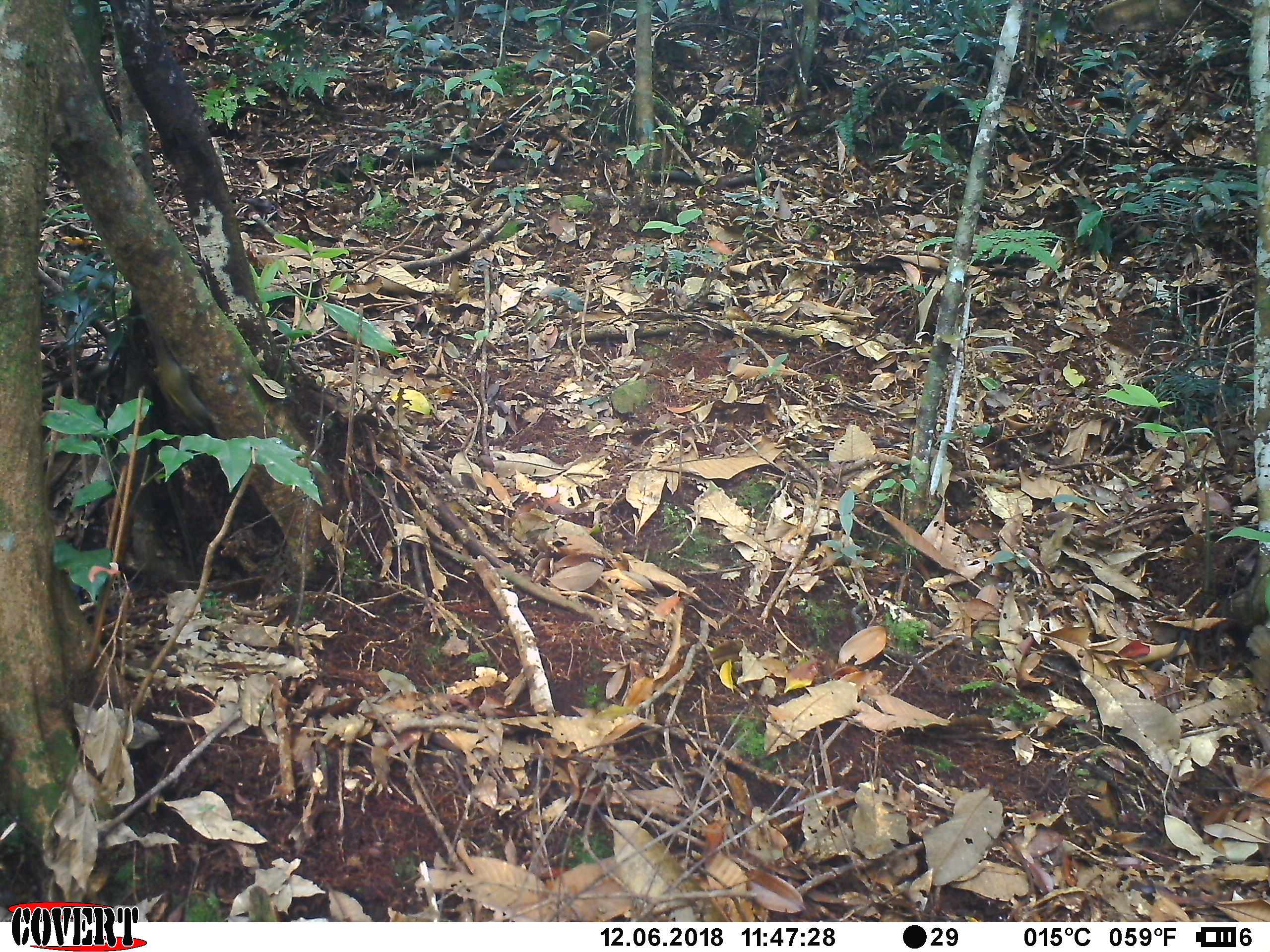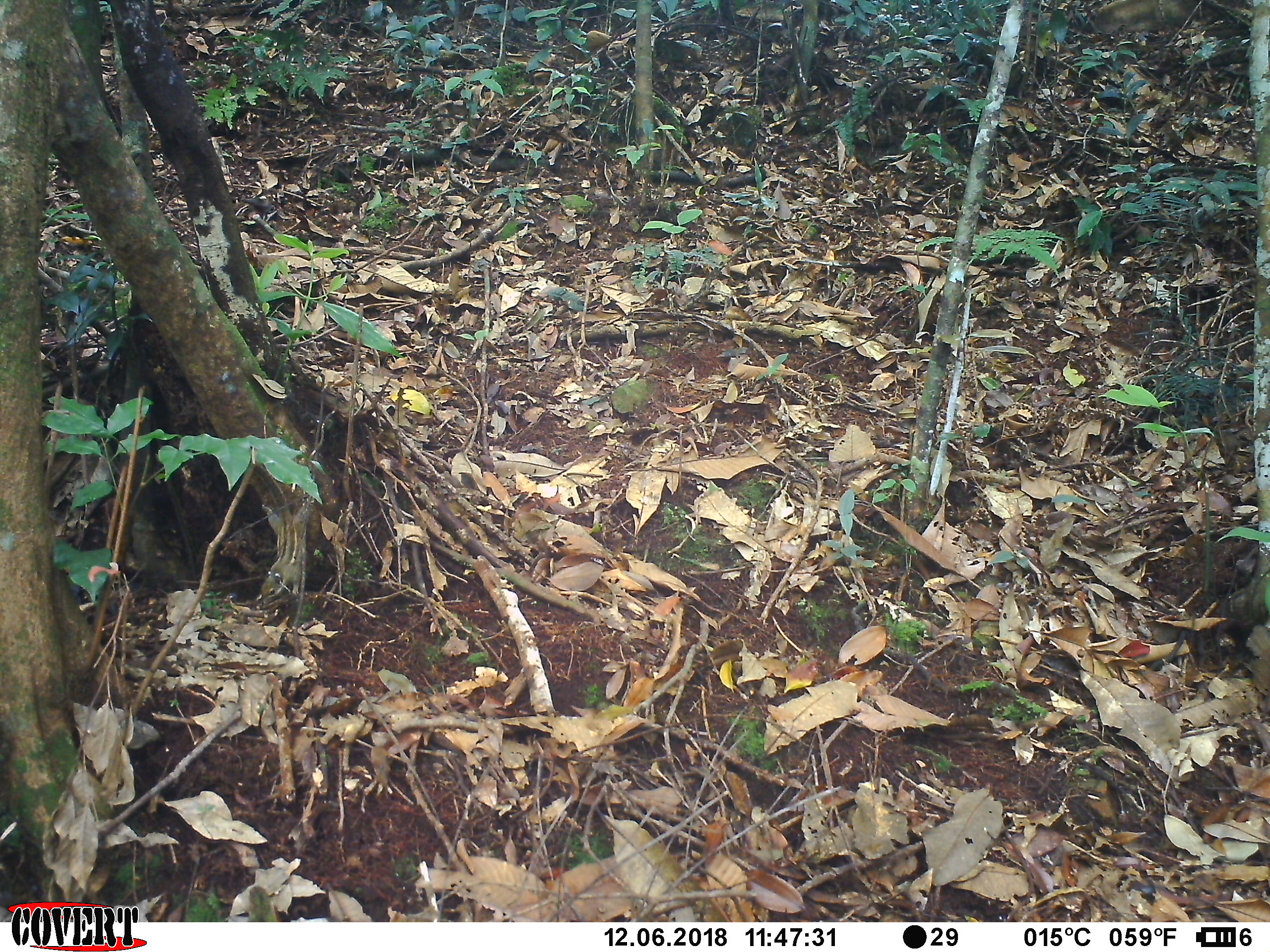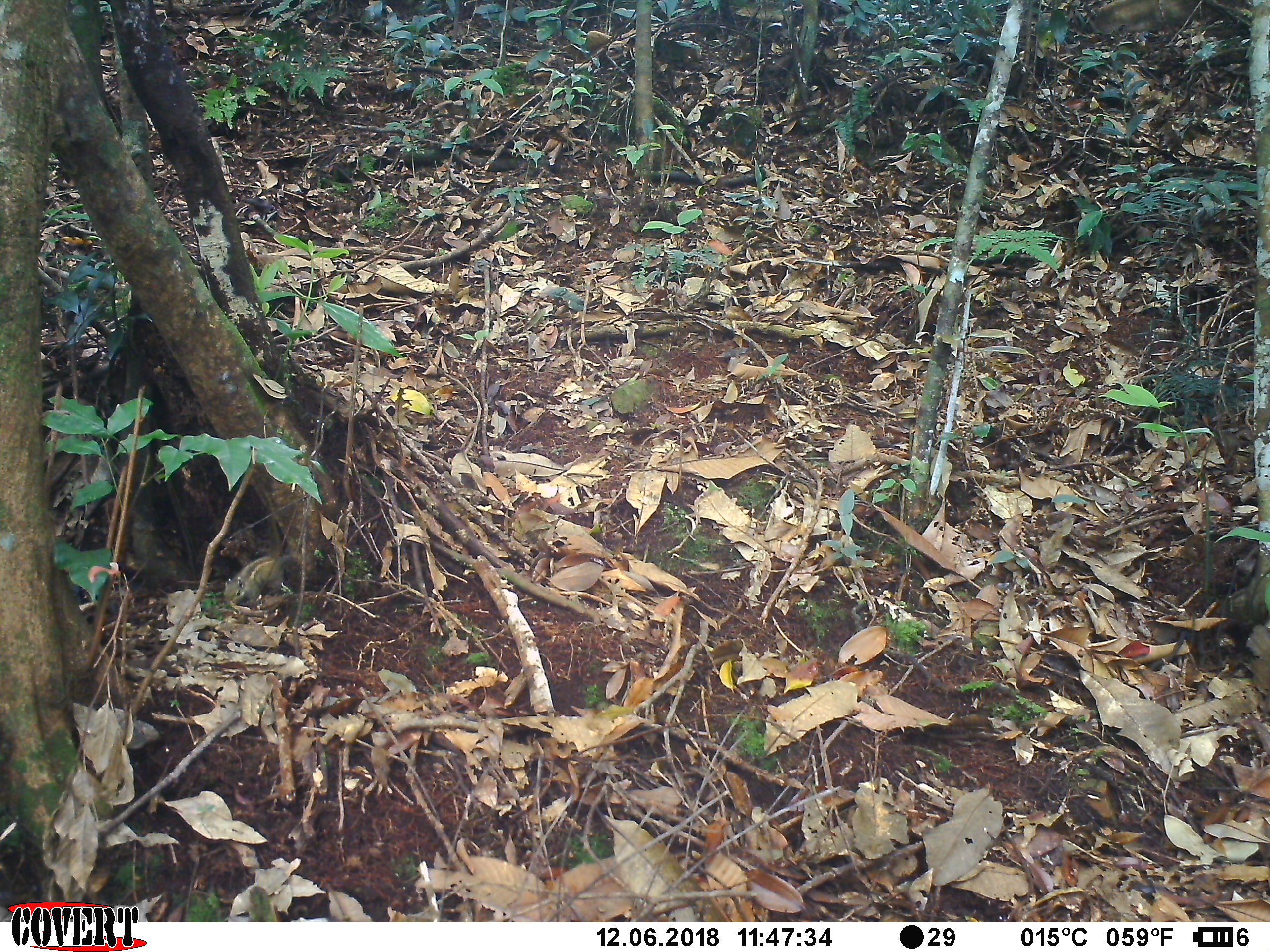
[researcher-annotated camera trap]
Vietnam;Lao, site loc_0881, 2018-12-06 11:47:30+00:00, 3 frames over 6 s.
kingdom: Animalia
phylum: Chordata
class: Mammalia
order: Rodentia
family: Sciuridae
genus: Sciurus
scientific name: Sciurus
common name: squirrel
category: unidentified squirrel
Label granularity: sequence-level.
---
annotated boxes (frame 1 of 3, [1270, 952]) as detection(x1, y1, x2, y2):
unidentified squirrel: detection(141, 304, 221, 436)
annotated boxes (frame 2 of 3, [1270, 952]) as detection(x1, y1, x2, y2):
unidentified squirrel: detection(242, 461, 314, 599)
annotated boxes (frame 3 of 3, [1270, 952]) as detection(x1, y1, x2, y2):
unidentified squirrel: detection(223, 457, 321, 607)